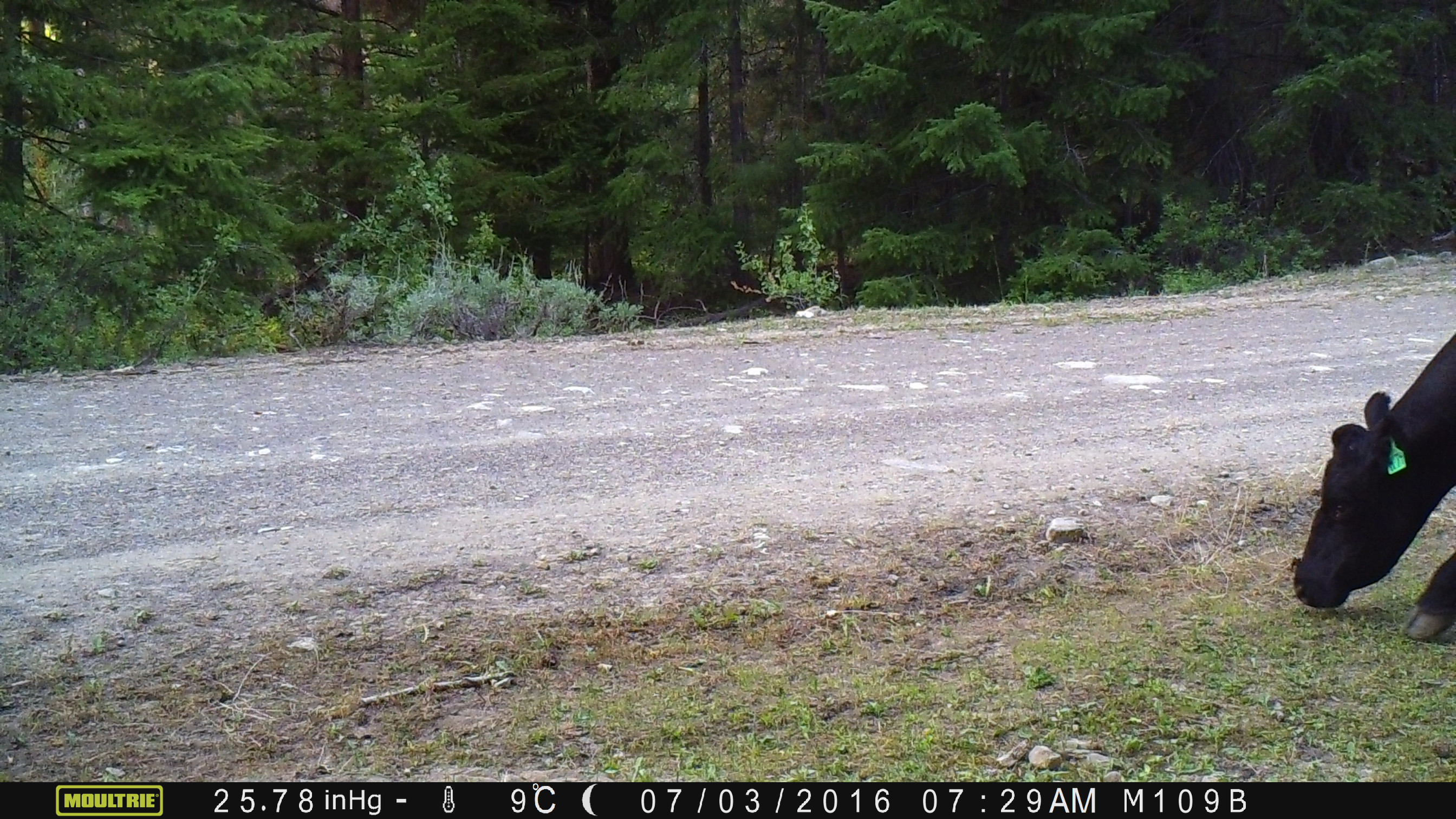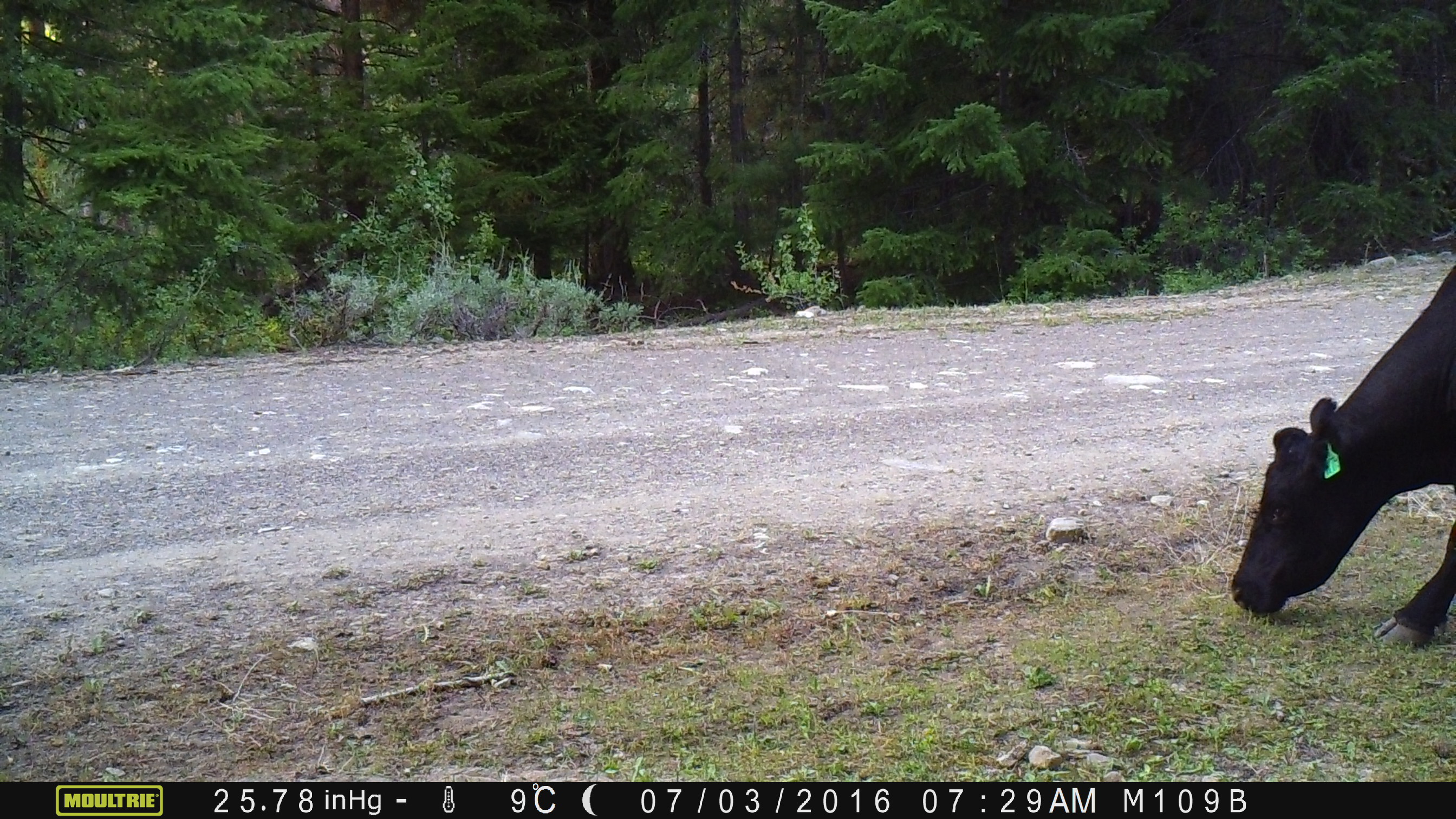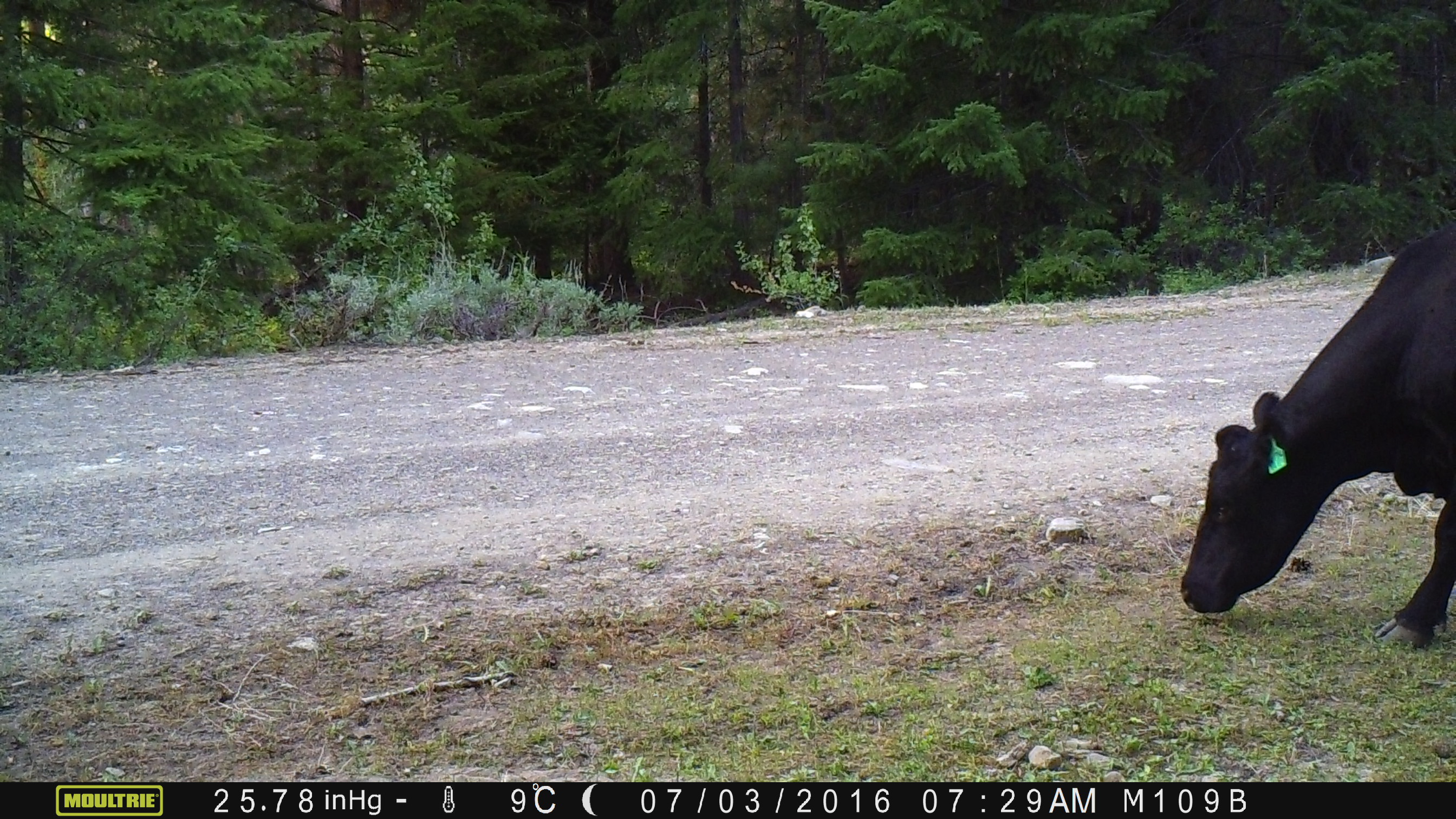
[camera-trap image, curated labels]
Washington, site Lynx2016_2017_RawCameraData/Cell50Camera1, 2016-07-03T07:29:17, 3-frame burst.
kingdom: Animalia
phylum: Chordata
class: Mammalia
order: Artiodactyla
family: Bovidae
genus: Bos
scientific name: Bos taurus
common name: domestic cattle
Domestic cattle (Bos taurus). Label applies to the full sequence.